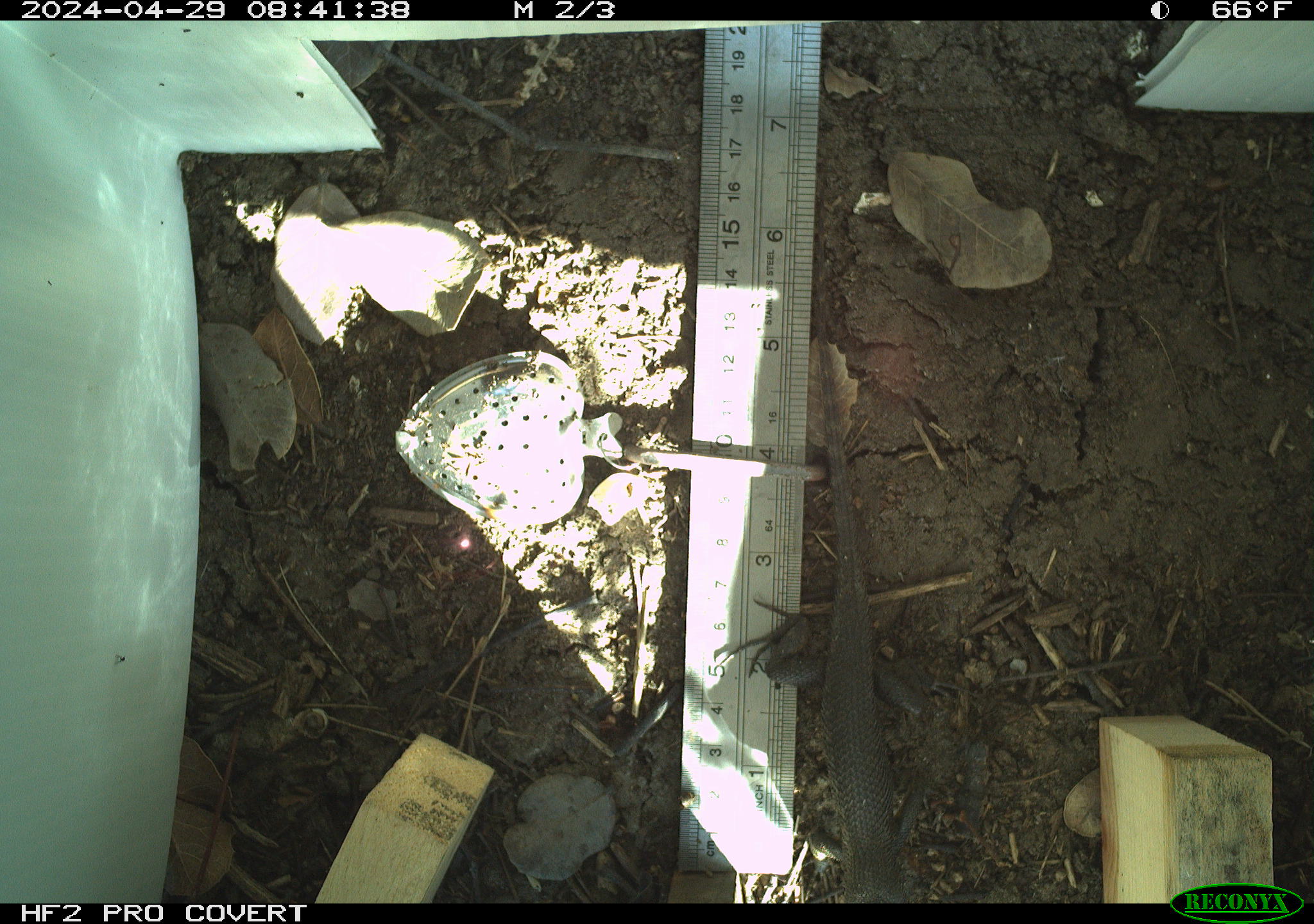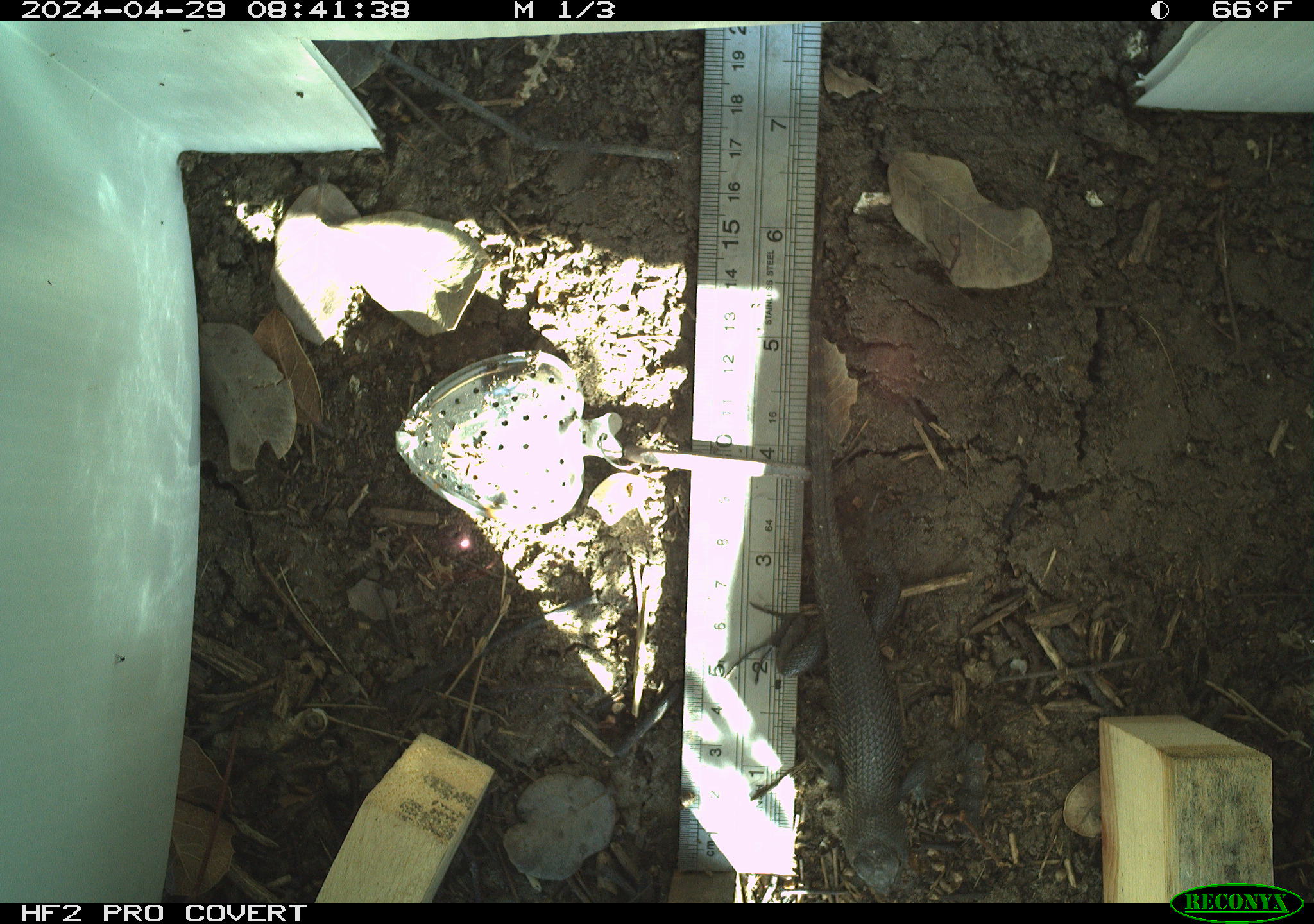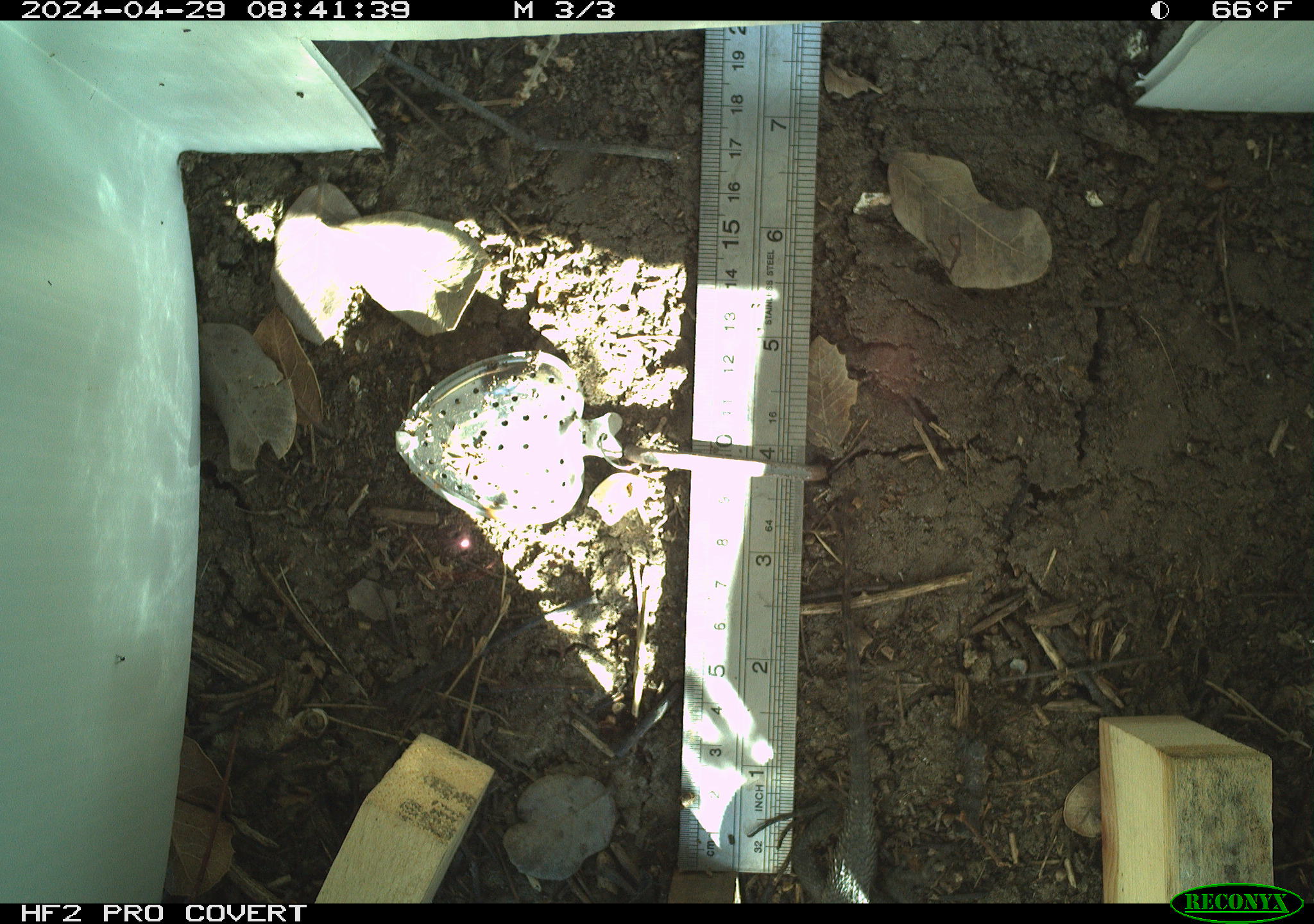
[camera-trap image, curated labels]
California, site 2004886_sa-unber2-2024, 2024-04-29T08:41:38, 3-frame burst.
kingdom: Animalia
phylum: Chordata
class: Reptilia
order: Squamata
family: Phrynosomatidae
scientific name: Phrynosomatidae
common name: phrynosomatid lizards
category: phrynosomatidae family